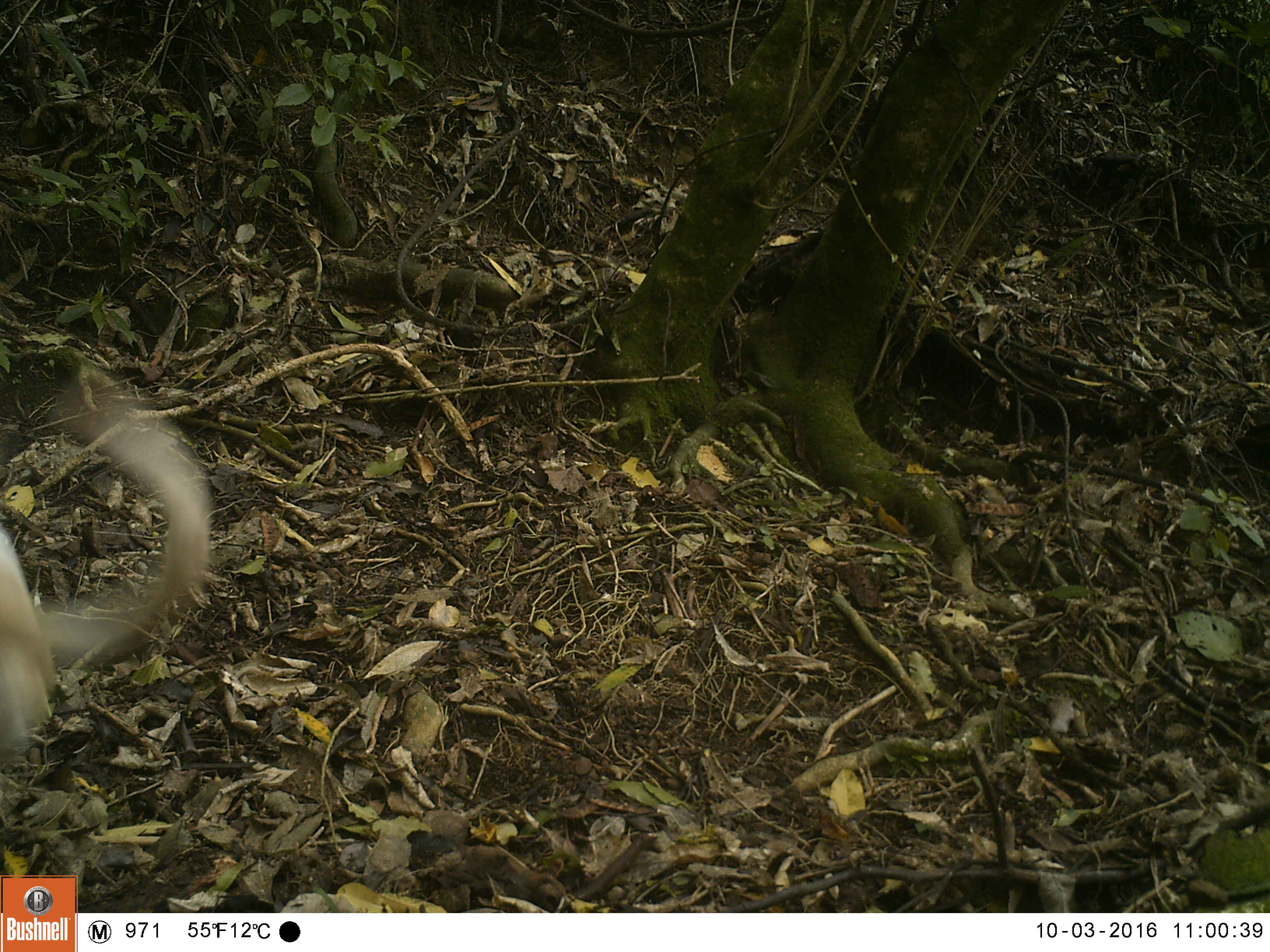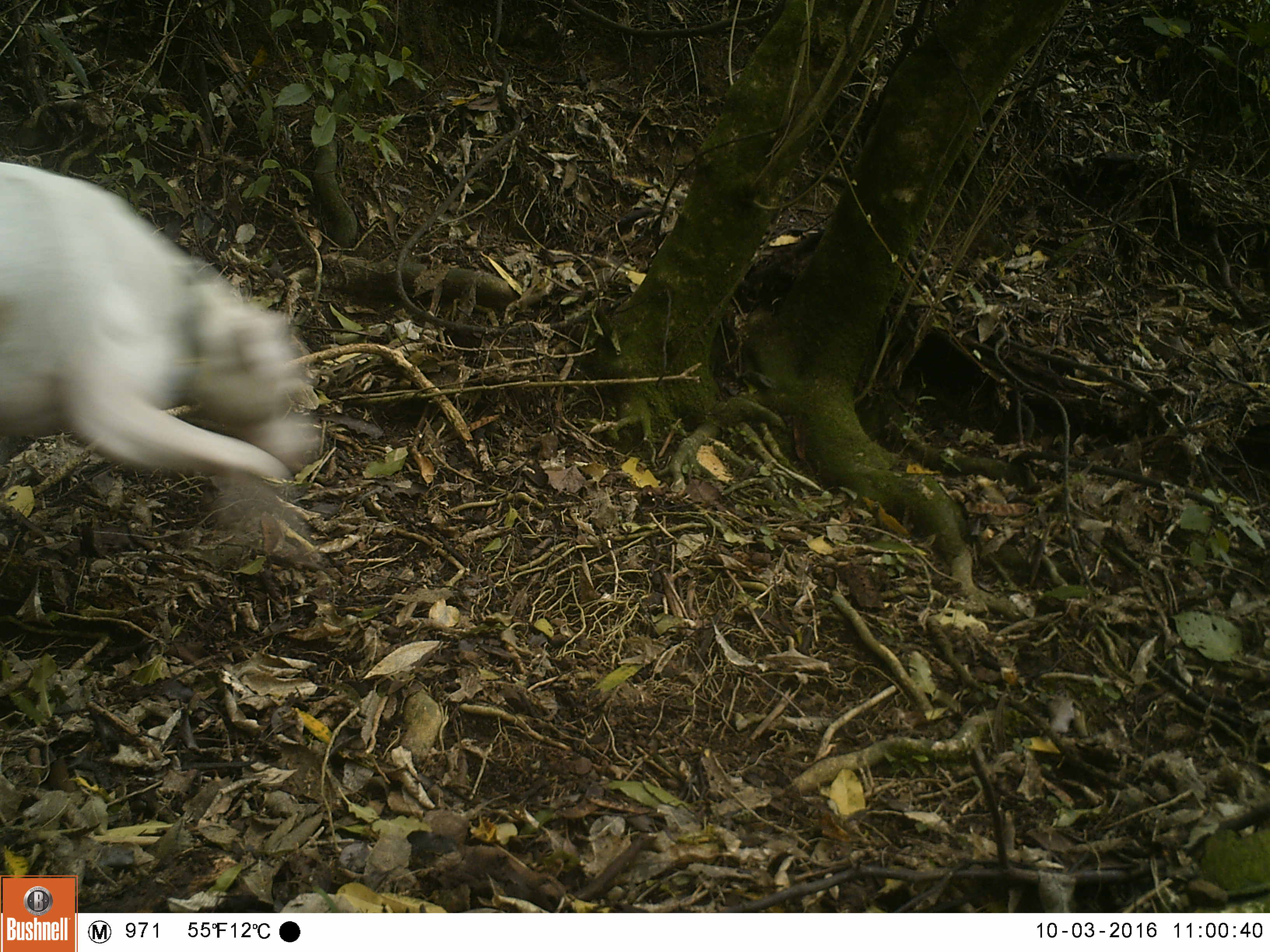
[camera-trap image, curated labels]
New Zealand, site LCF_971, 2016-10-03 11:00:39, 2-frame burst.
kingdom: Animalia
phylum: Chordata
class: Mammalia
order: Carnivora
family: Canidae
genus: Canis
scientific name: Canis familiaris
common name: domestic dog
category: dog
Dog (domestic dog) (Canis familiaris).